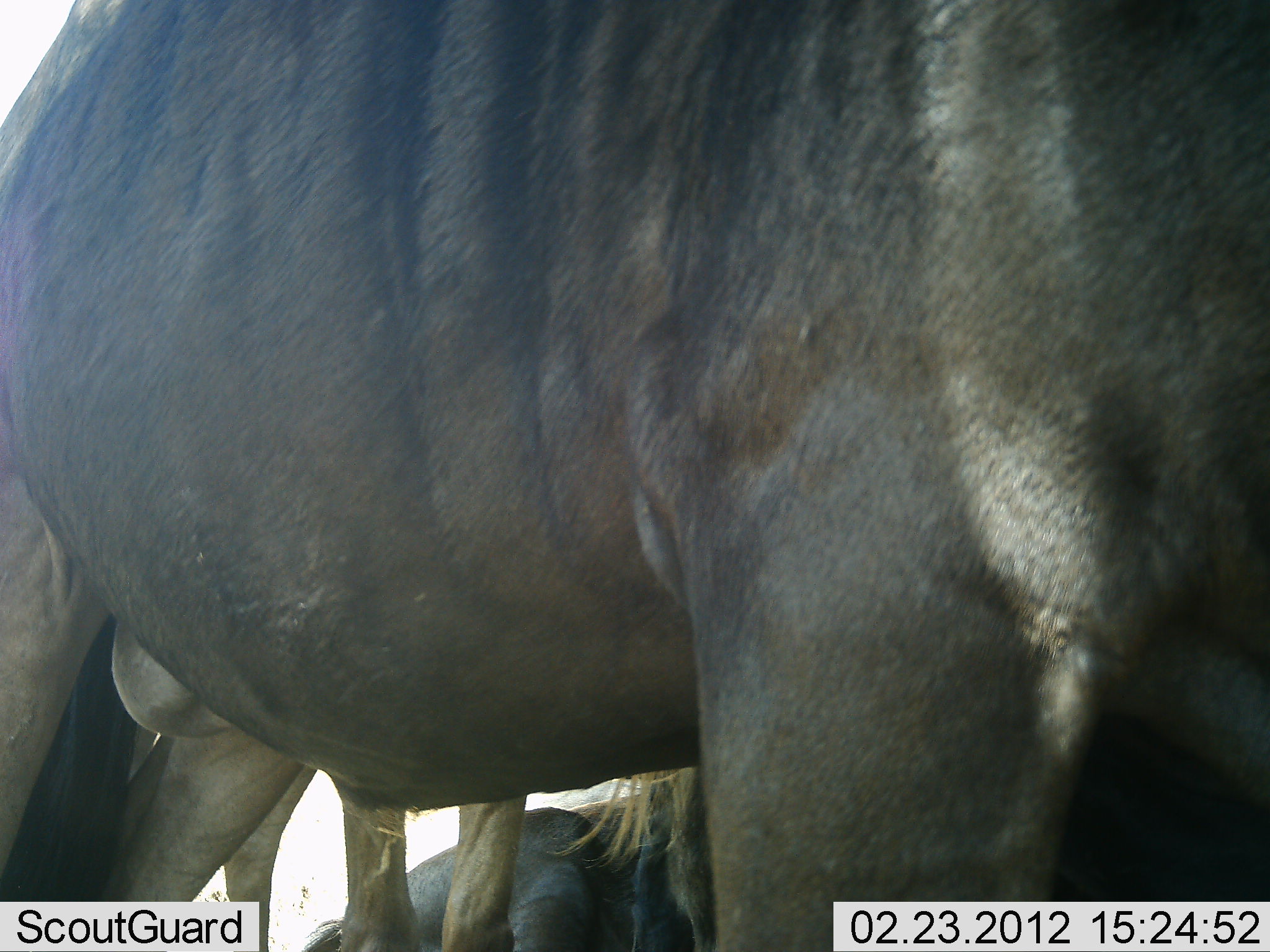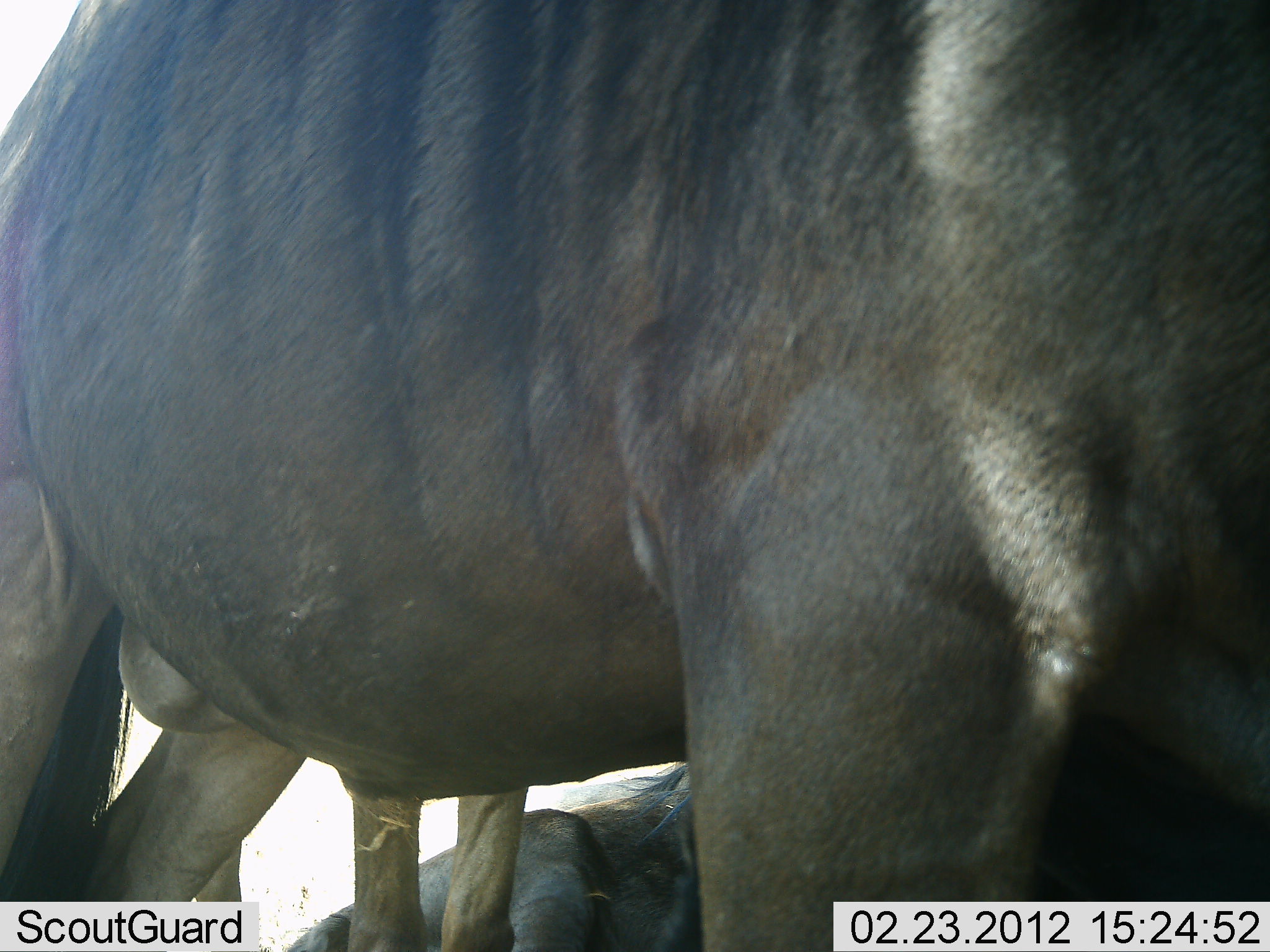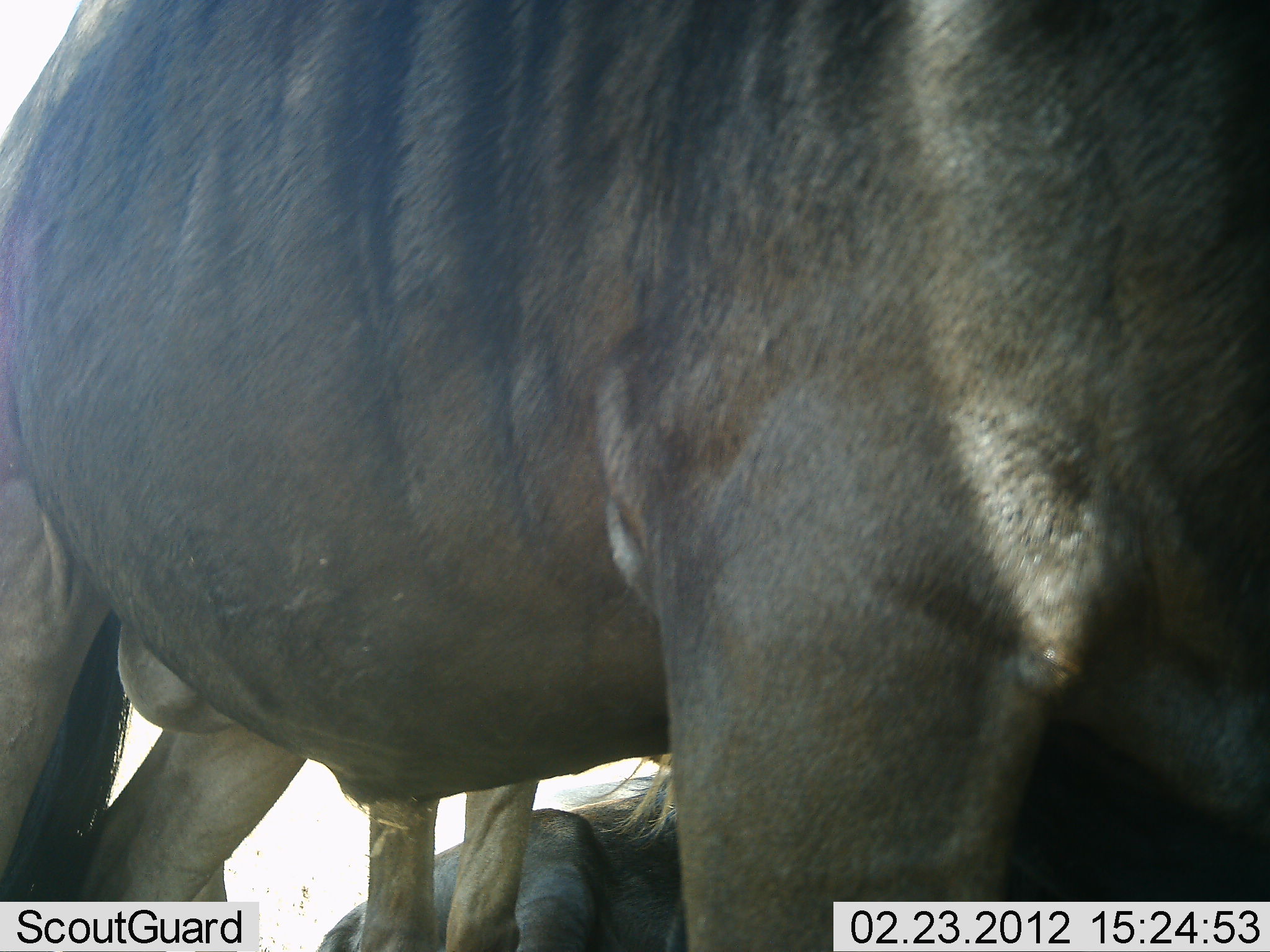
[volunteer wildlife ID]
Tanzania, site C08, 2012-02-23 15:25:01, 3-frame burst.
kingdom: Animalia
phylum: Chordata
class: Mammalia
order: Artiodactyla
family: Bovidae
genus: Connochaetes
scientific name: Connochaetes taurinus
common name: blue wildebeest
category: wildebeest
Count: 2.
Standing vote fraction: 86%.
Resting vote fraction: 91%.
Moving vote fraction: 0%.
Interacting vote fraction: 5%.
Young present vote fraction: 0%.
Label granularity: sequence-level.